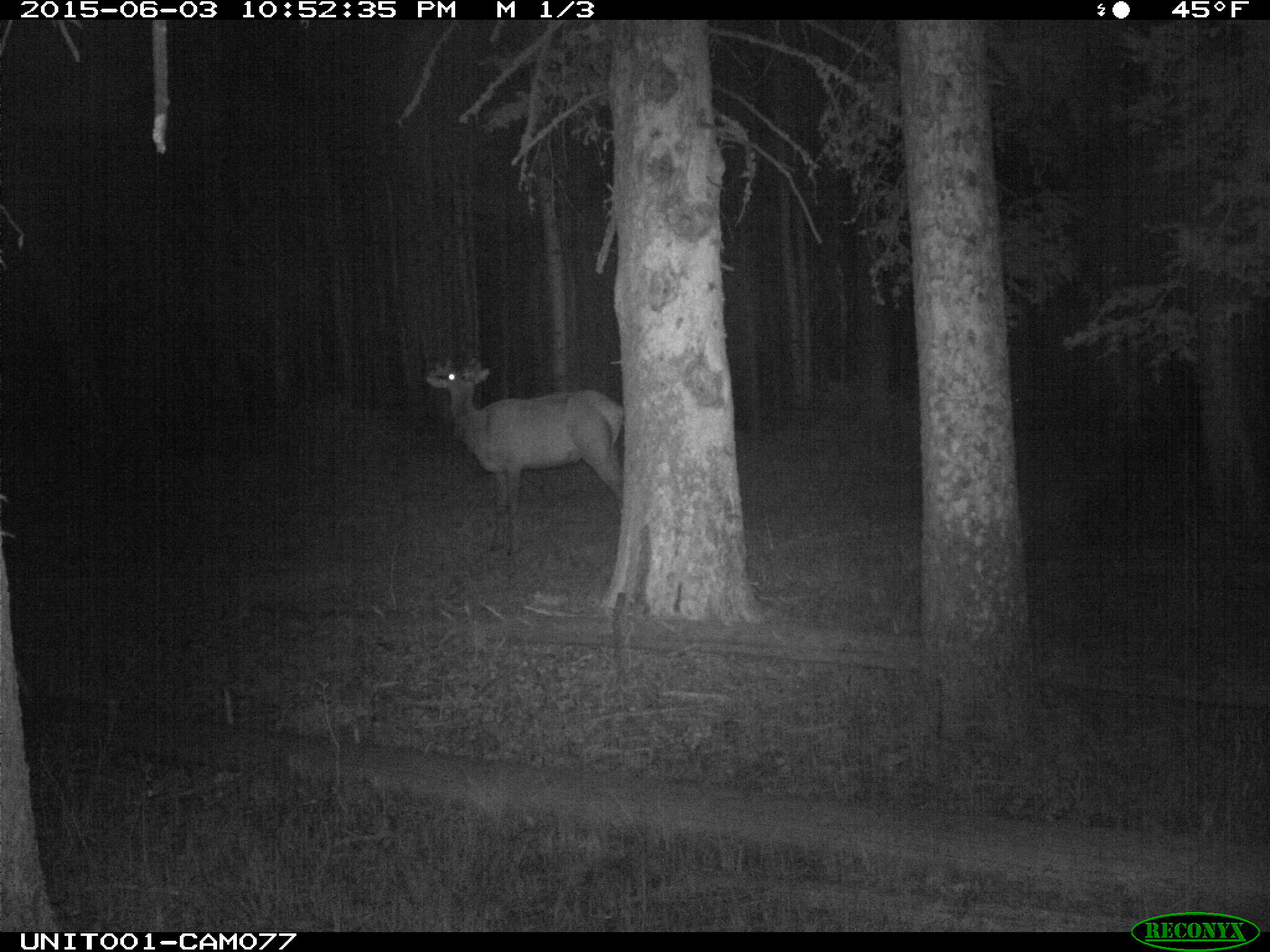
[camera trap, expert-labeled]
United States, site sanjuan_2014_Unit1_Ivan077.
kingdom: Animalia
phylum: Chordata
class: Mammalia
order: Artiodactyla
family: Cervidae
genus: Cervus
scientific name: Cervus elaphus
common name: red deer